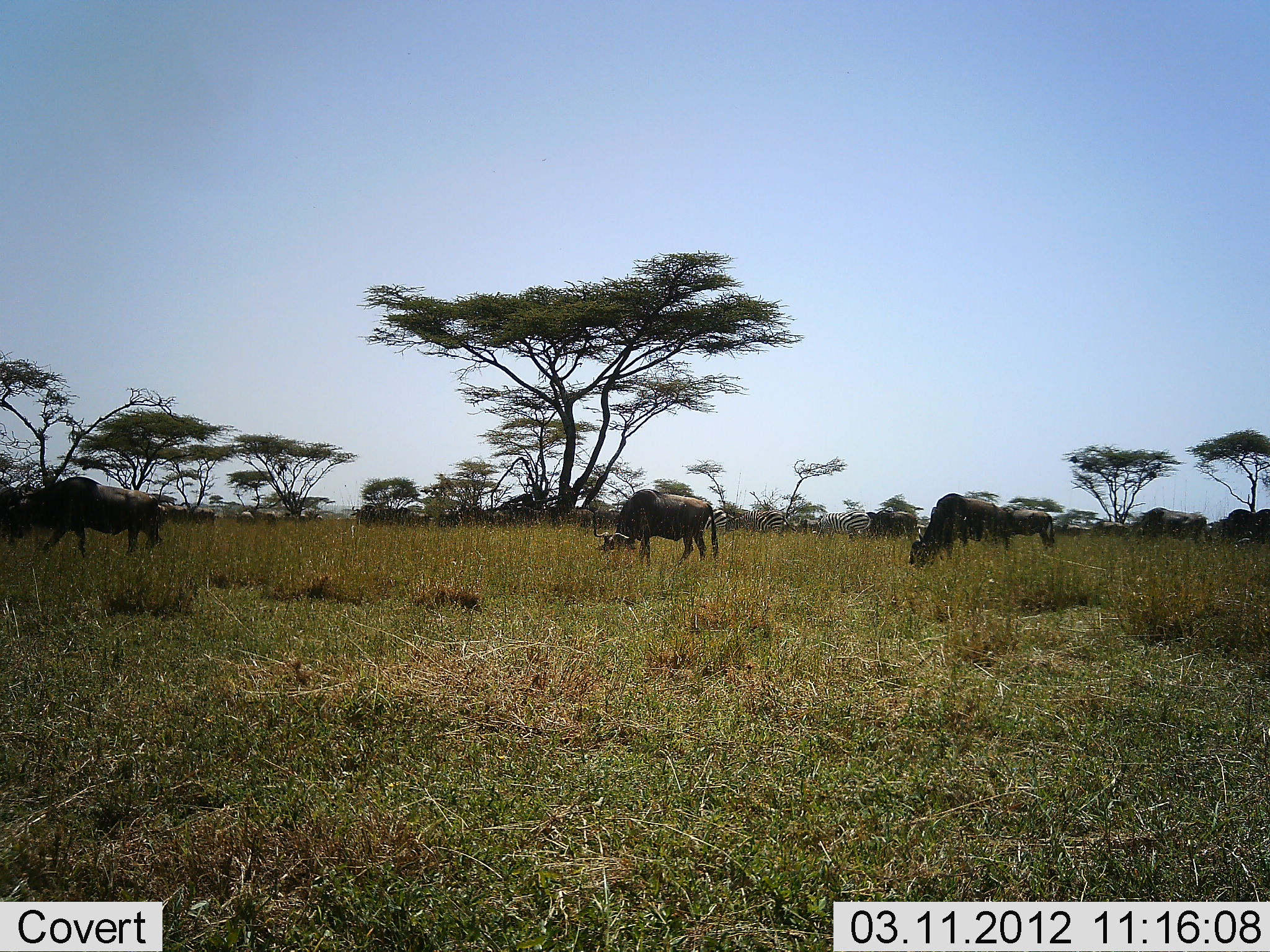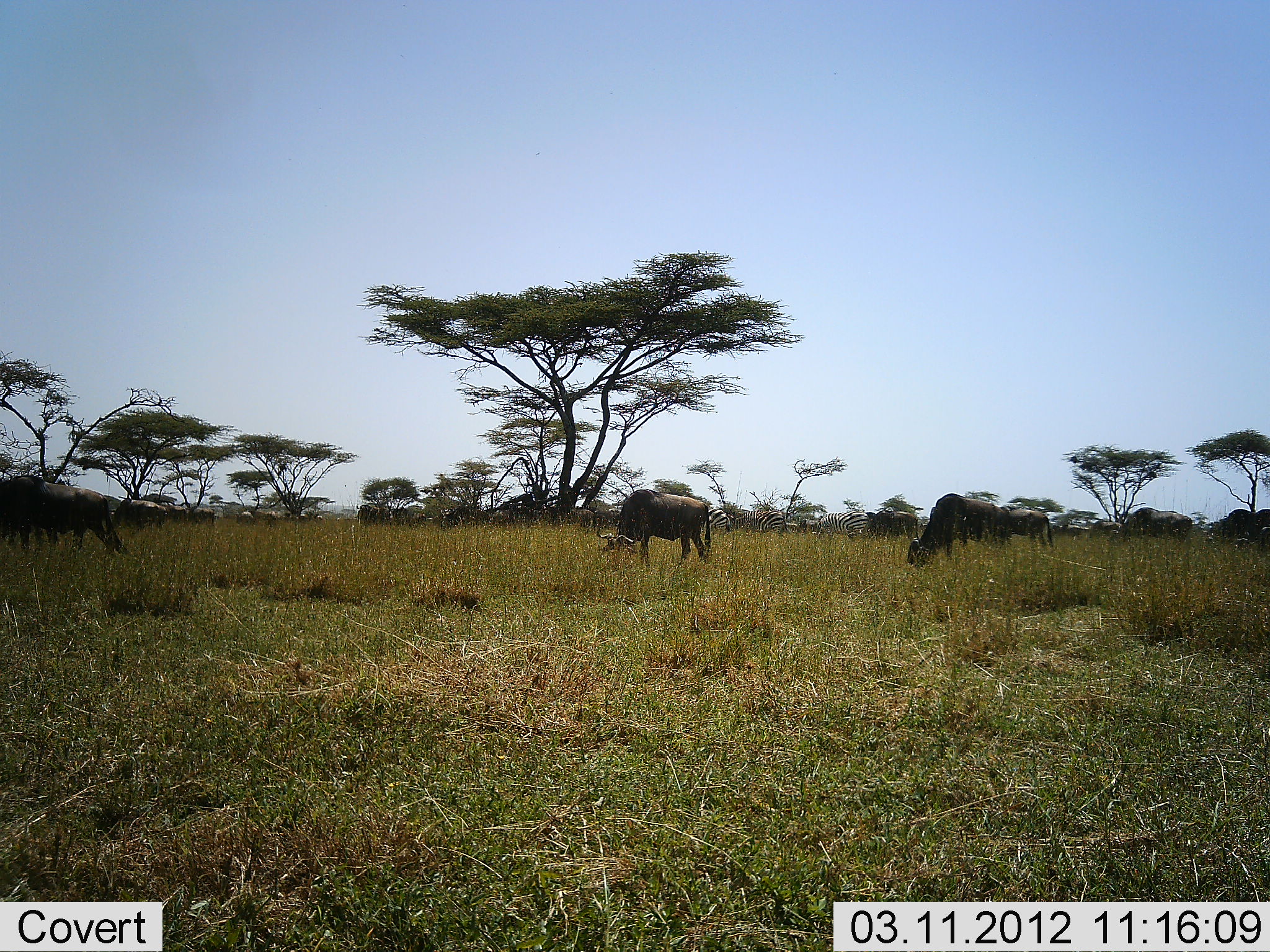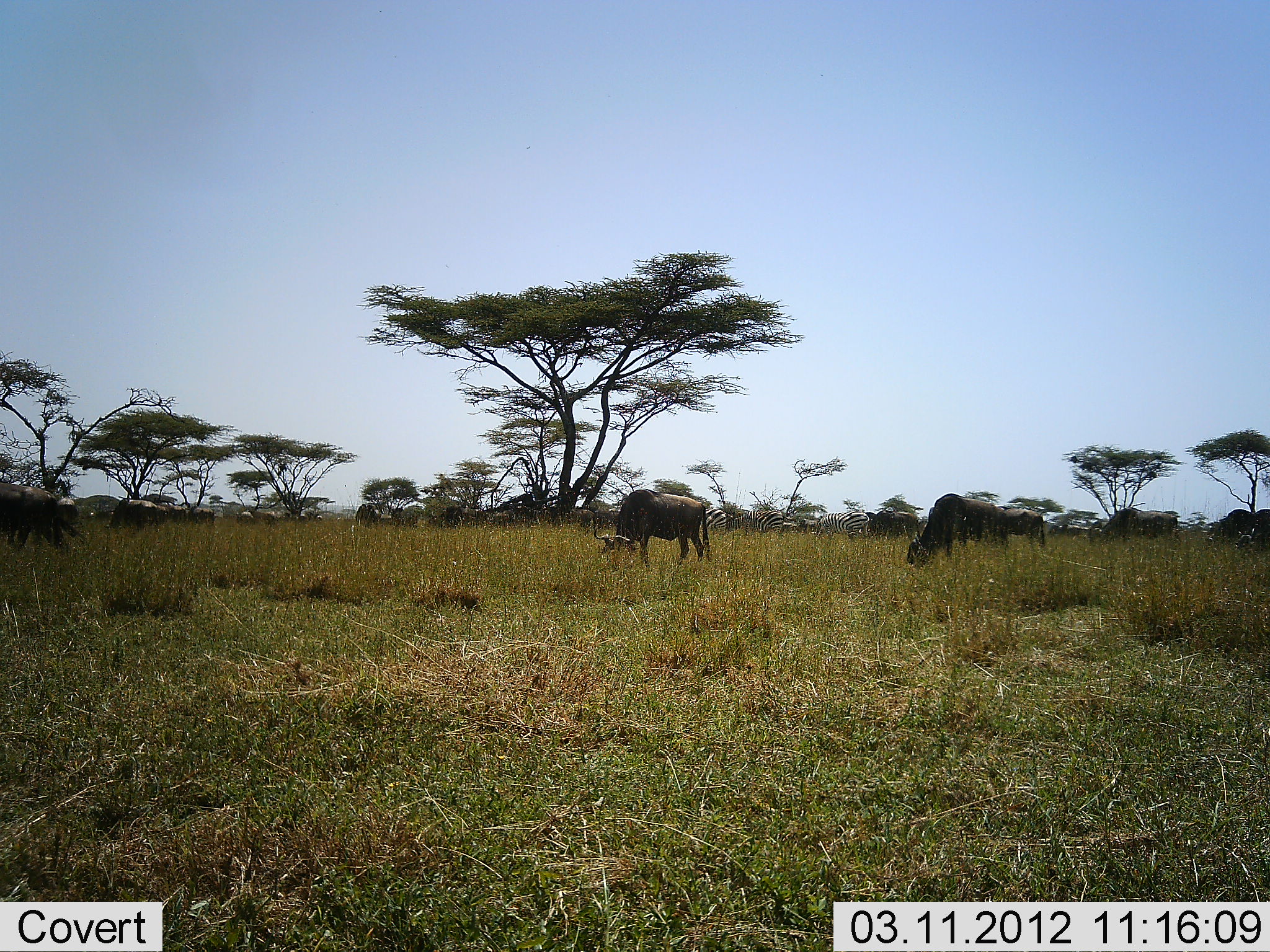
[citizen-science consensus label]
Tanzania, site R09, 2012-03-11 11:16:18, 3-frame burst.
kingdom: Animalia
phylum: Chordata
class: Mammalia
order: Artiodactyla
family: Bovidae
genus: Connochaetes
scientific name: Connochaetes taurinus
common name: blue wildebeest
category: wildebeest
Wildebeest (blue wildebeest) (Connochaetes taurinus), count 11-50. Behavior (volunteer vote fractions): standing 43%, resting 0%, moving 62%, interacting 0%. Young present (vote fraction): 0%. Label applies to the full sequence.